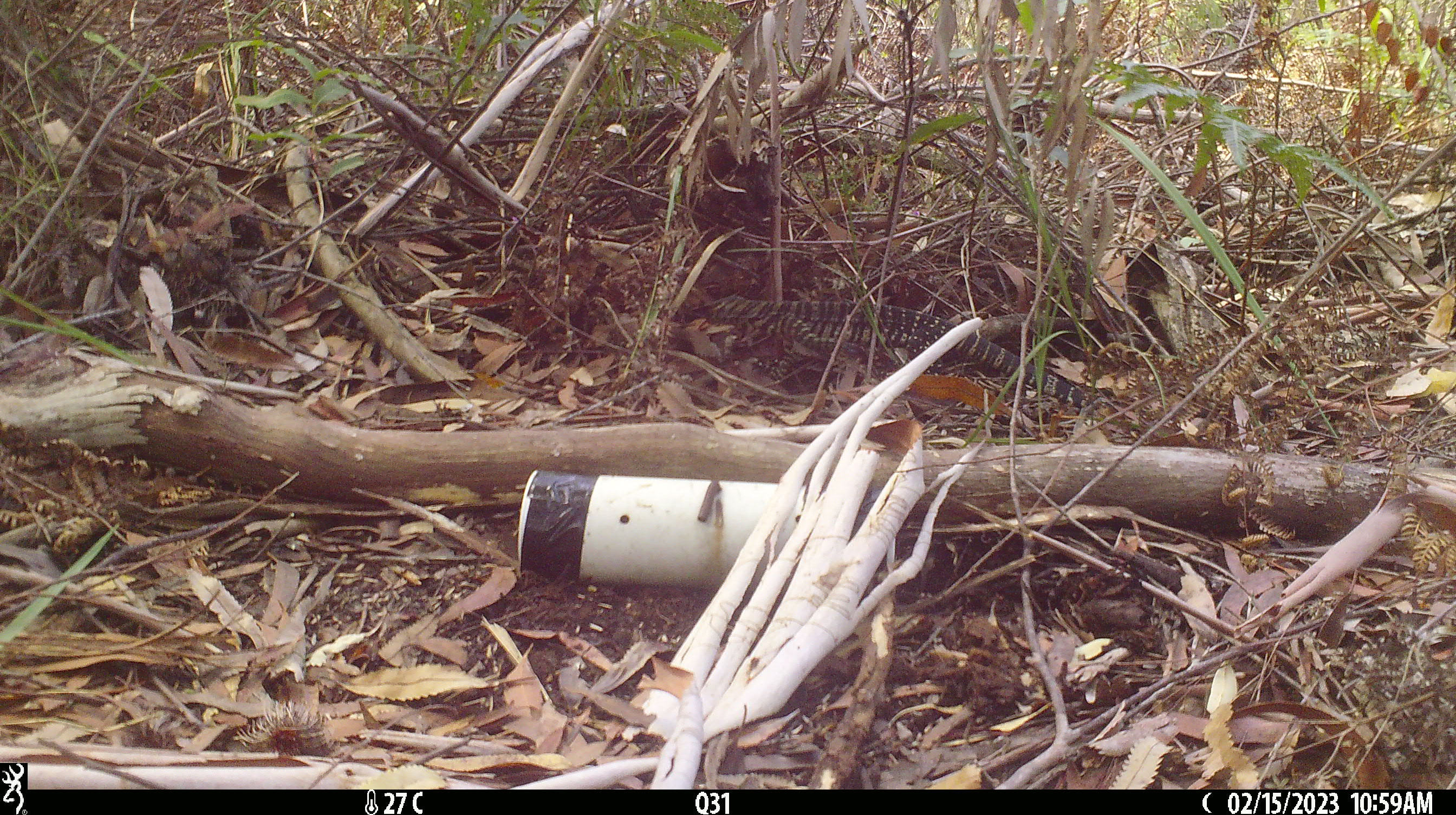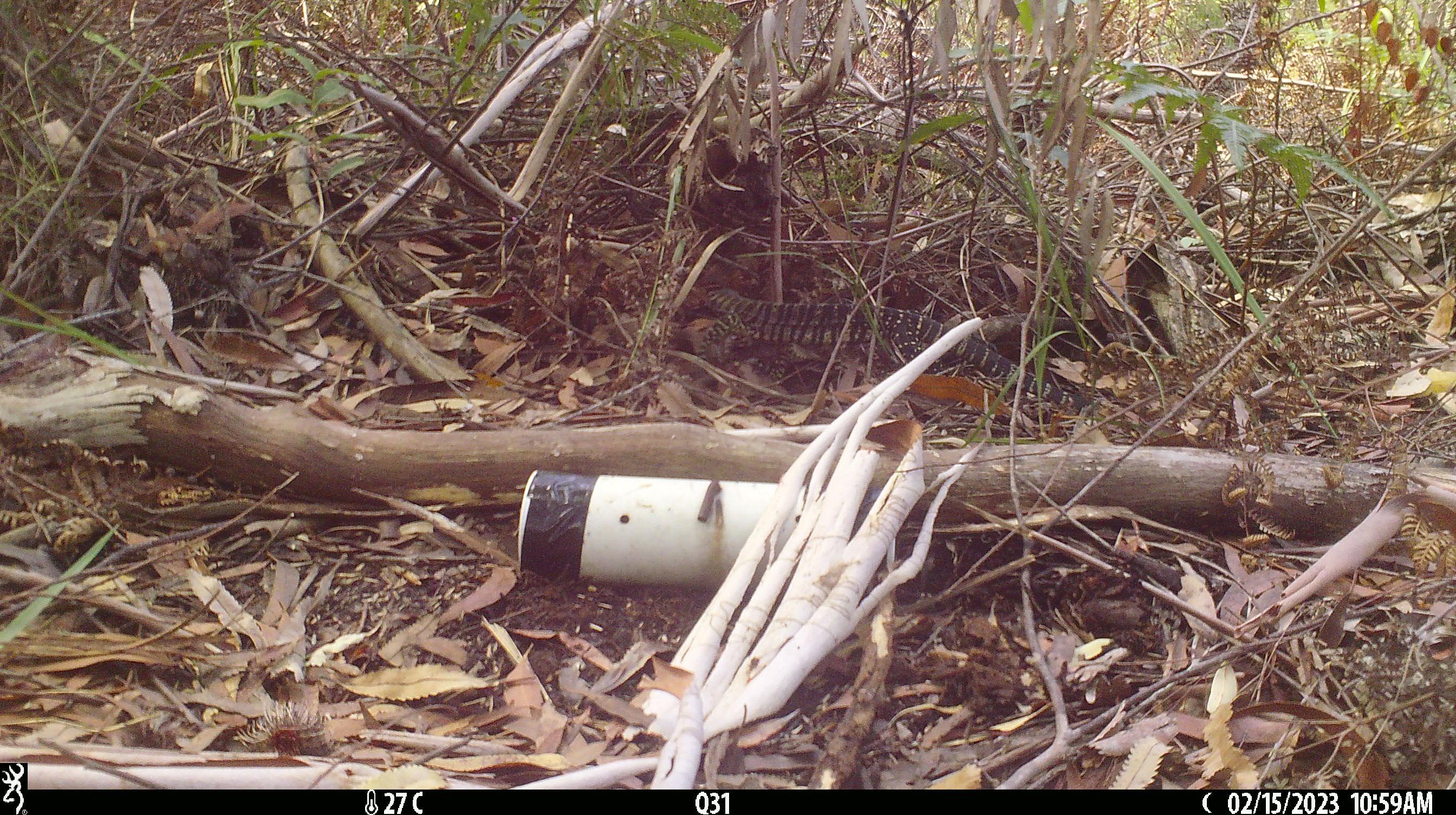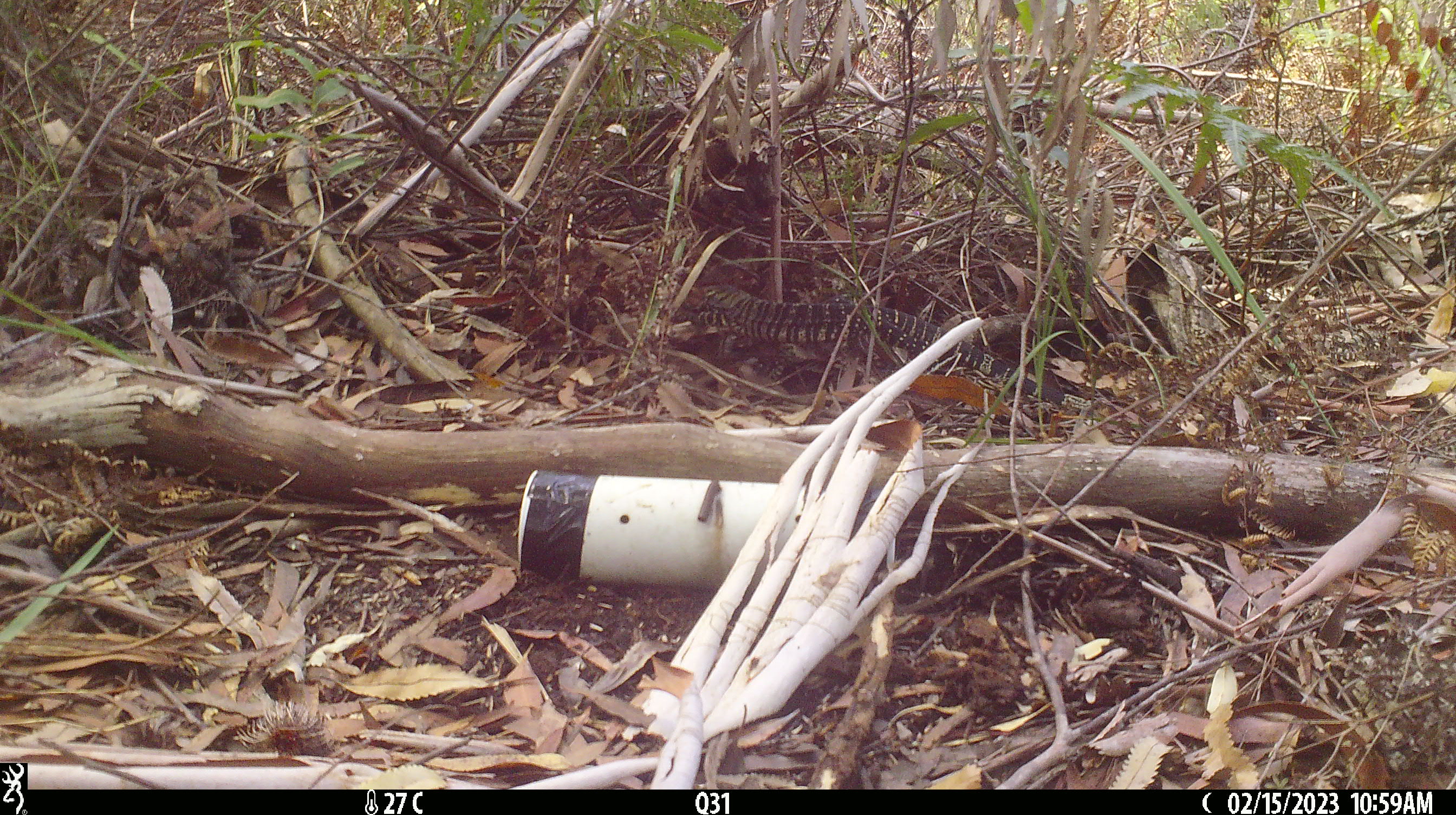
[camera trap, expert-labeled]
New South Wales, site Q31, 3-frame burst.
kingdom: Animalia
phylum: Chordata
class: Reptilia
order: Squamata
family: Varanidae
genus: Varanus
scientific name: Varanus varius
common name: lace monitor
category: goanna